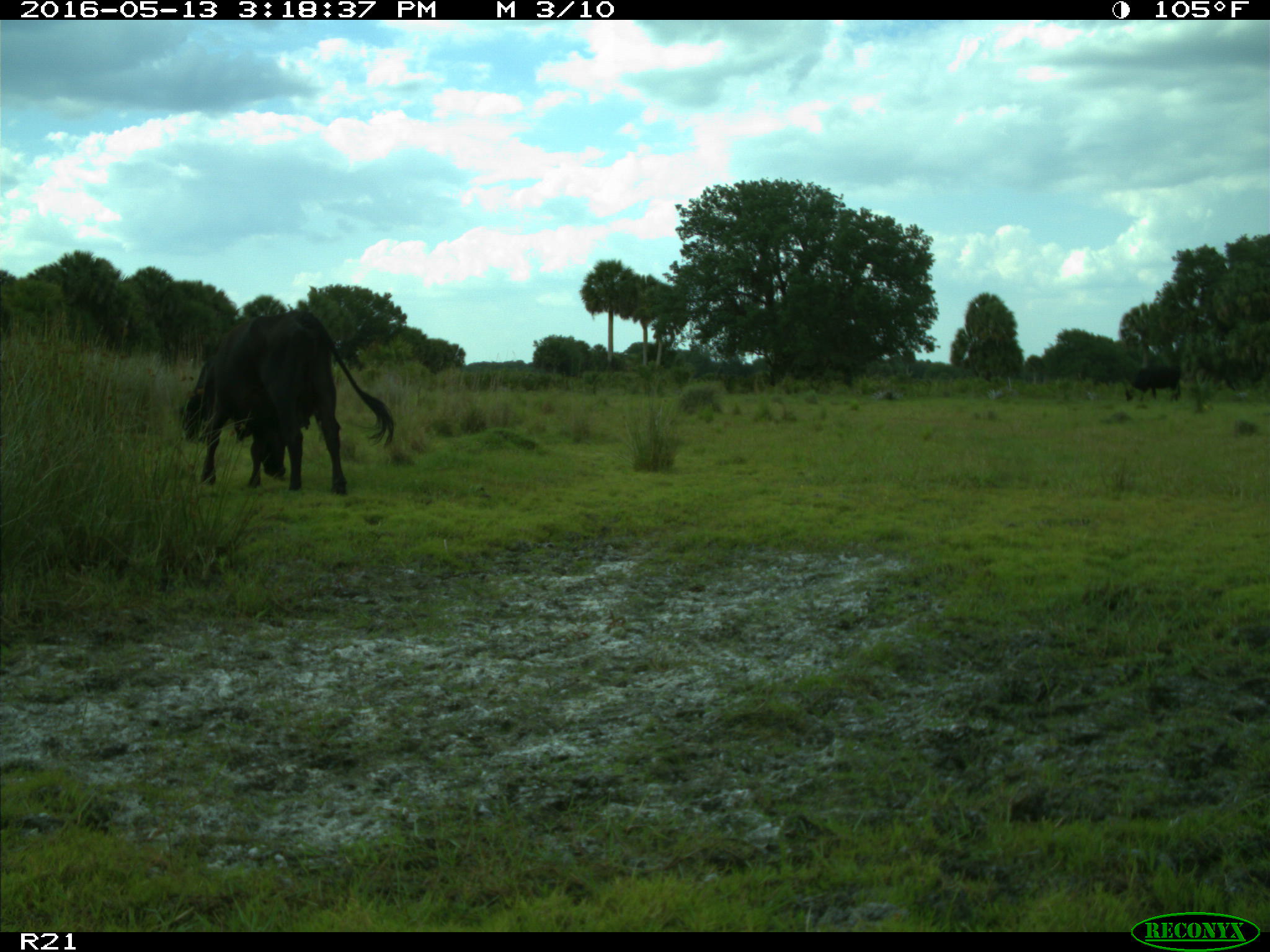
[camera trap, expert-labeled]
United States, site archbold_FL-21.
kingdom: Animalia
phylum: Chordata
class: Mammalia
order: Artiodactyla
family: Bovidae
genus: Bos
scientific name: Bos taurus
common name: domestic cow